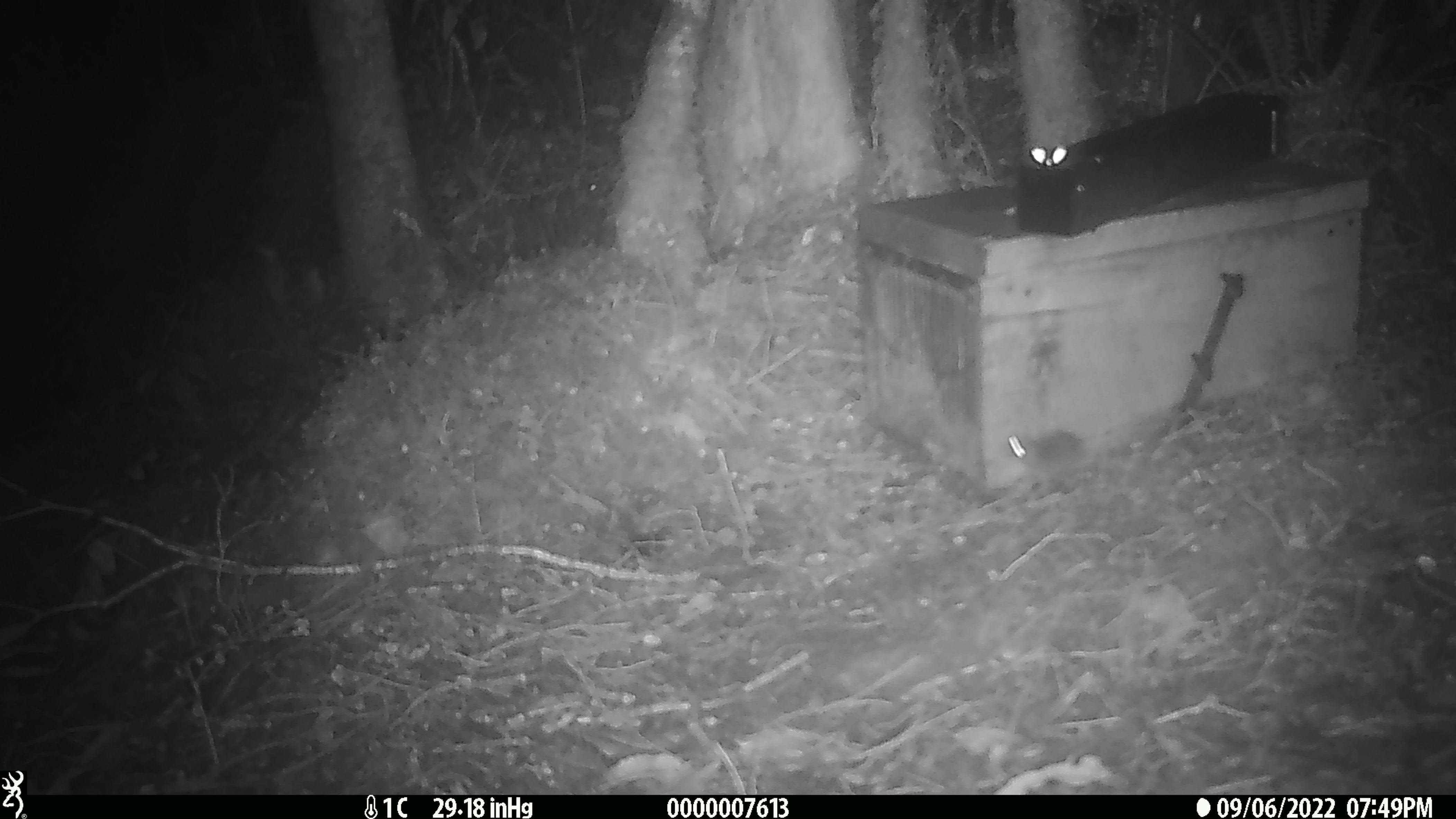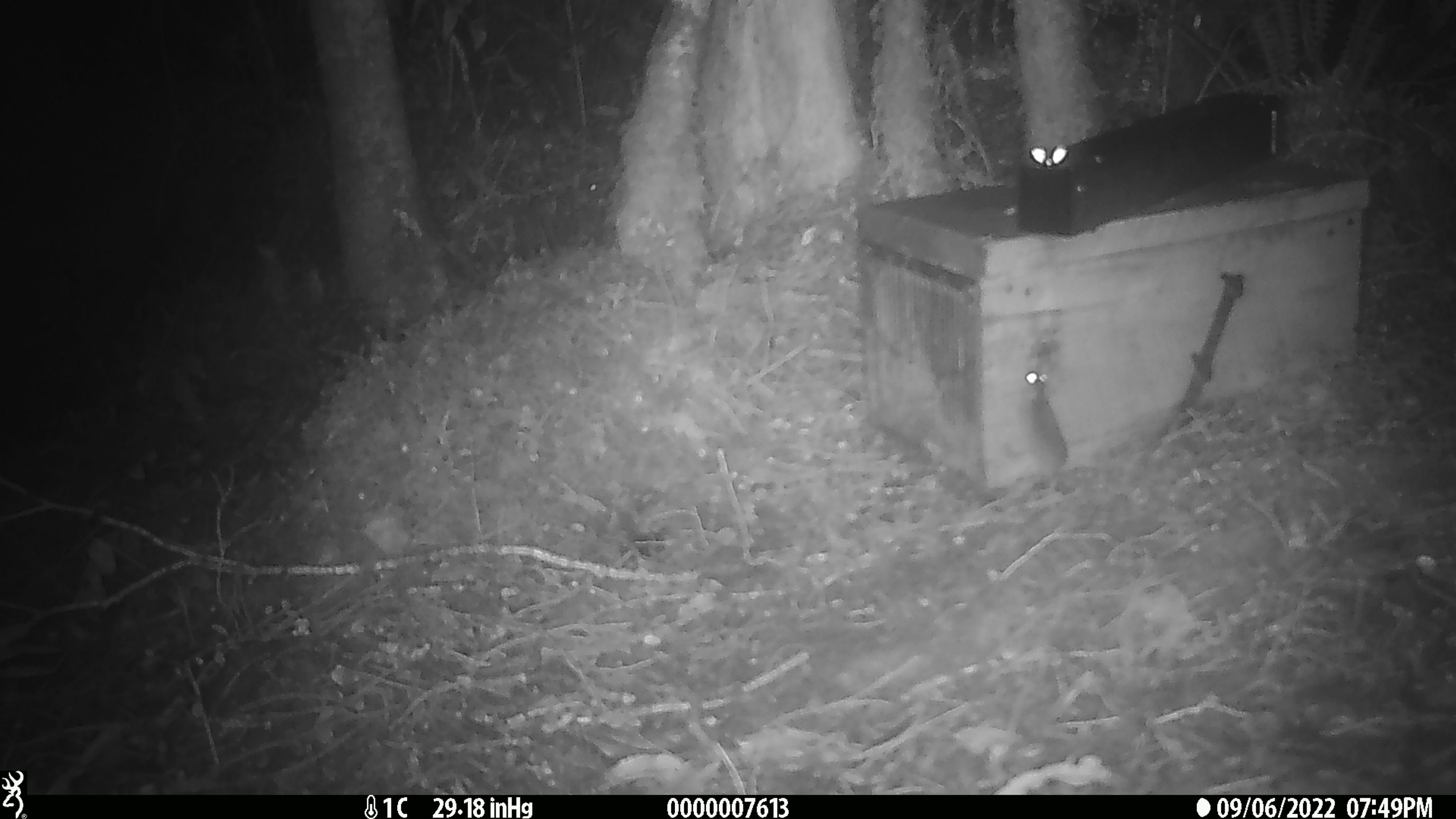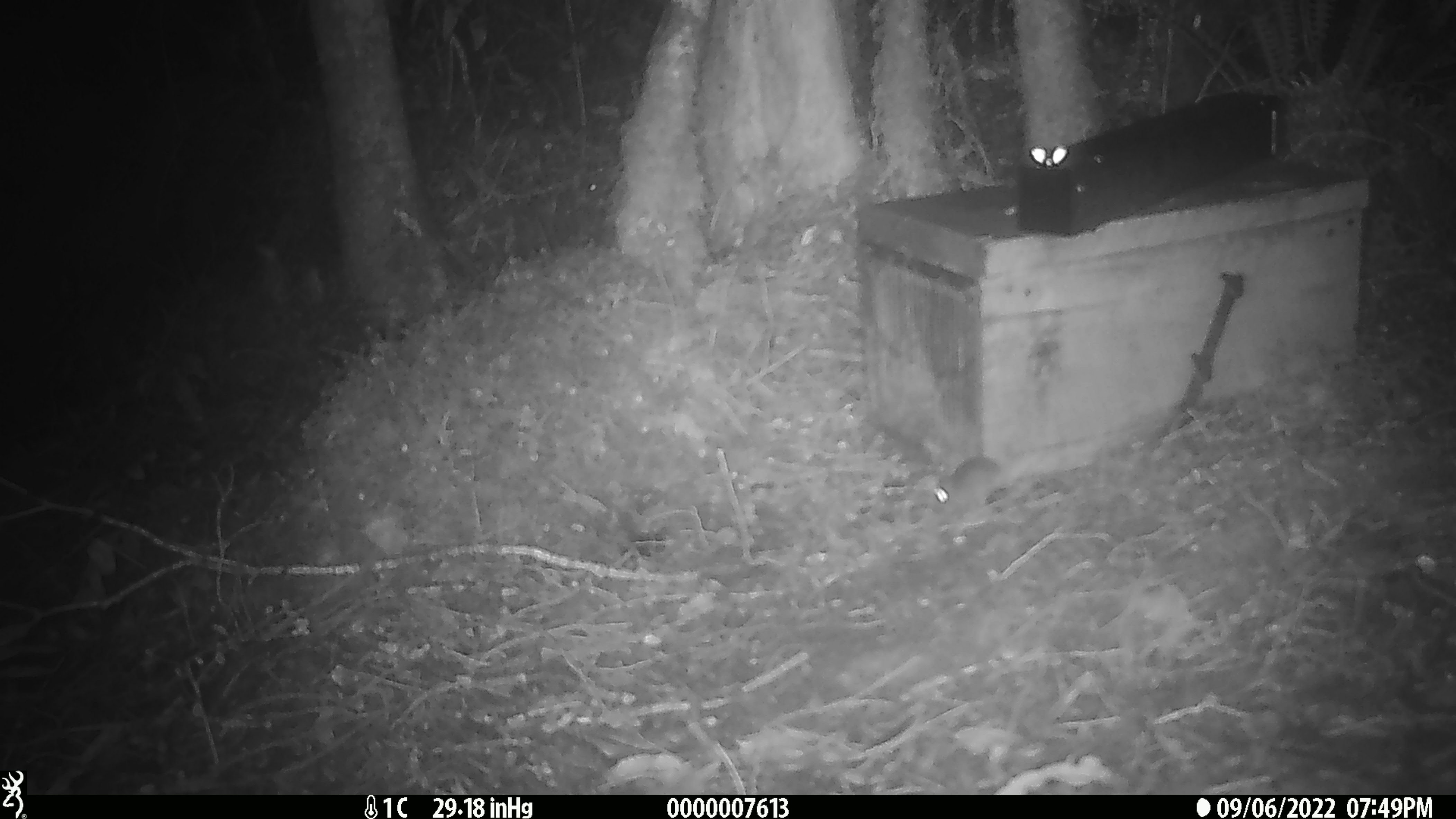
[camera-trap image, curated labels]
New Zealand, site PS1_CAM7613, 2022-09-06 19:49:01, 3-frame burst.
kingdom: Animalia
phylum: Chordata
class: Mammalia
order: Rodentia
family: Muridae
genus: Mus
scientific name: Mus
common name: mouse